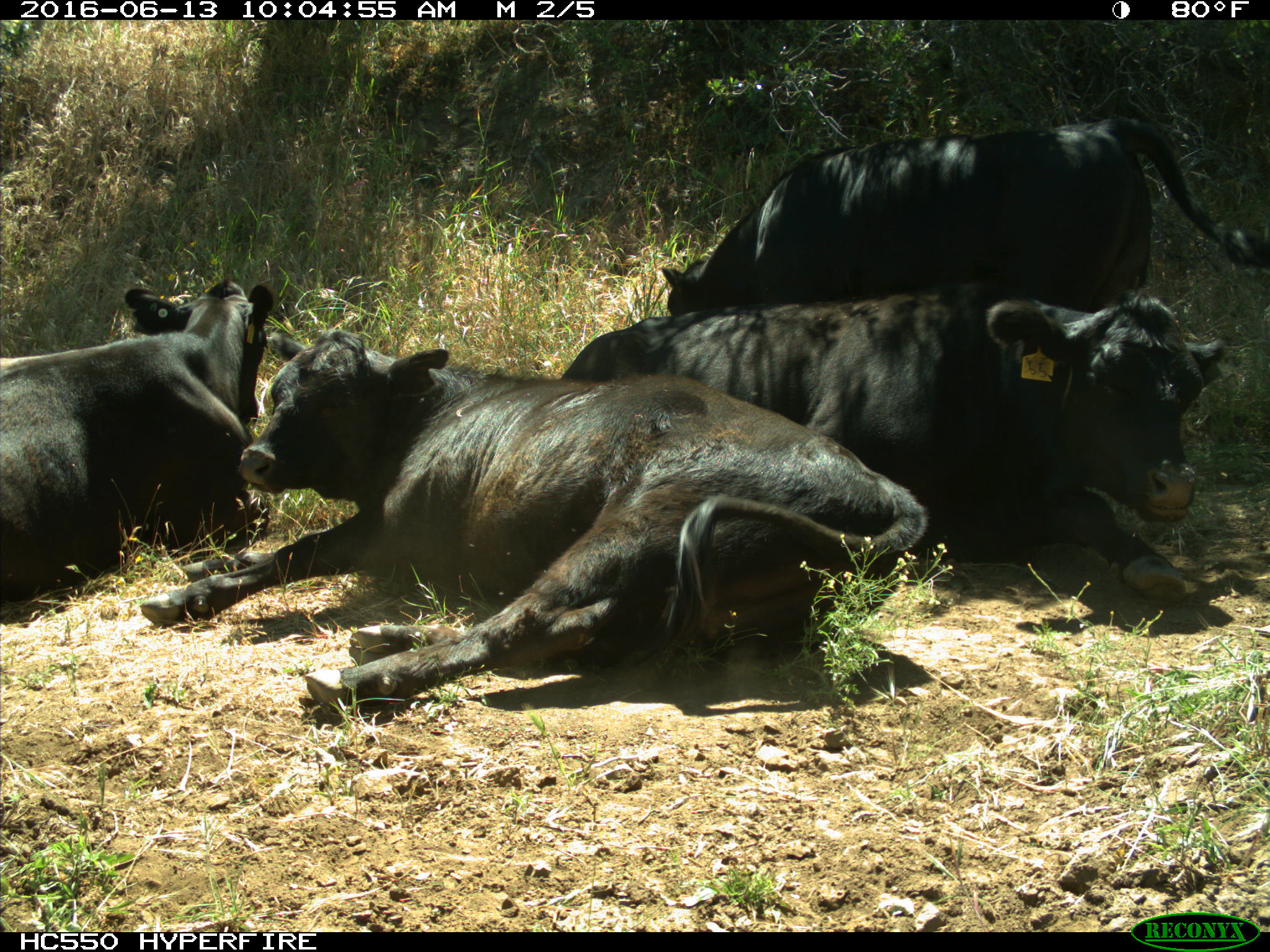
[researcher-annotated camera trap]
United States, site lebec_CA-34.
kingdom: Animalia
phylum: Chordata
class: Mammalia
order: Artiodactyla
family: Bovidae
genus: Bos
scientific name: Bos taurus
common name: domestic cow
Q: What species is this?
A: Bos taurus (domestic cow).